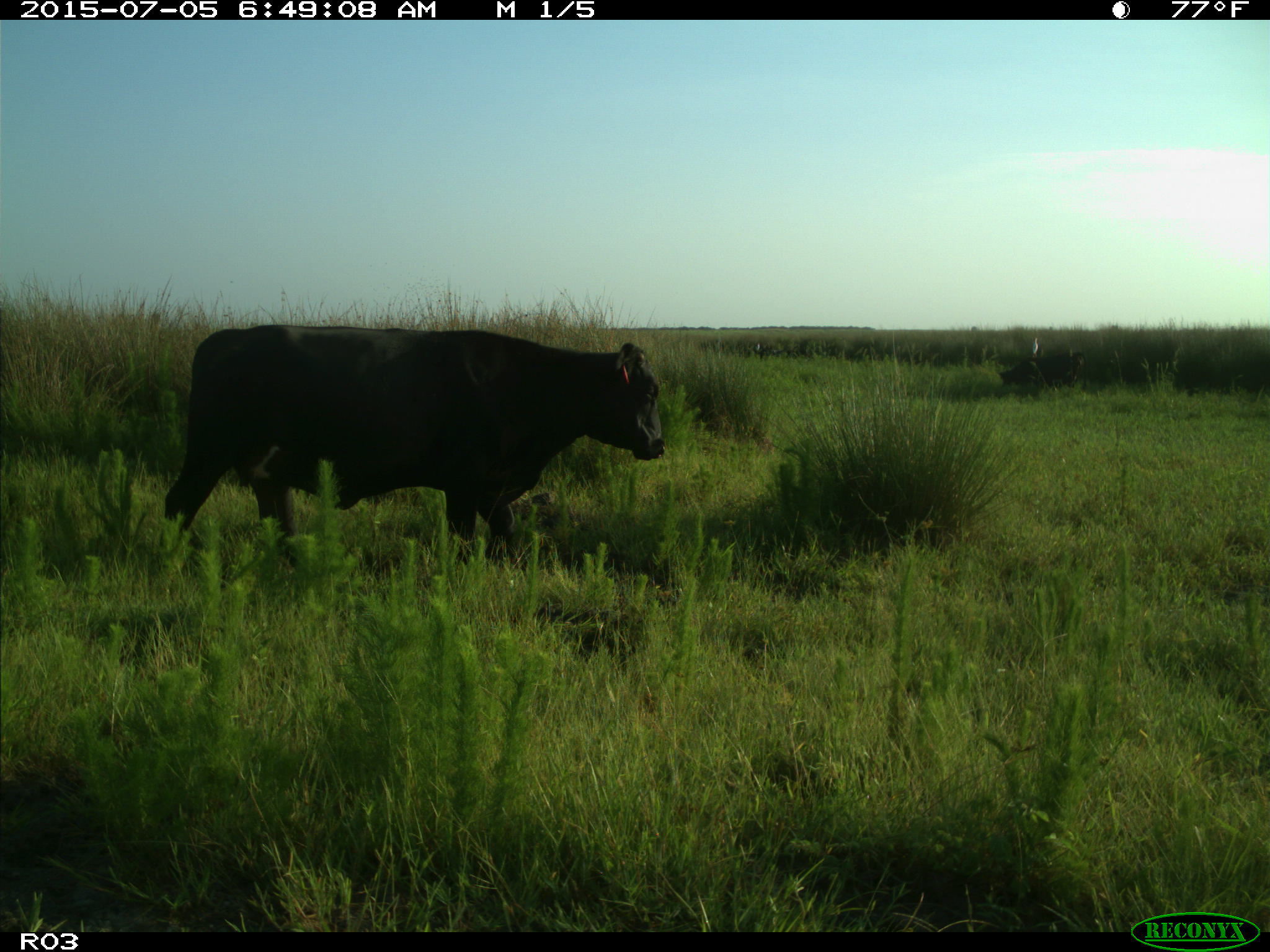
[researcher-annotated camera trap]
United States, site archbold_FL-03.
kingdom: Animalia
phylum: Chordata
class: Mammalia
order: Artiodactyla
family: Bovidae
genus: Bos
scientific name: Bos taurus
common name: domestic cow